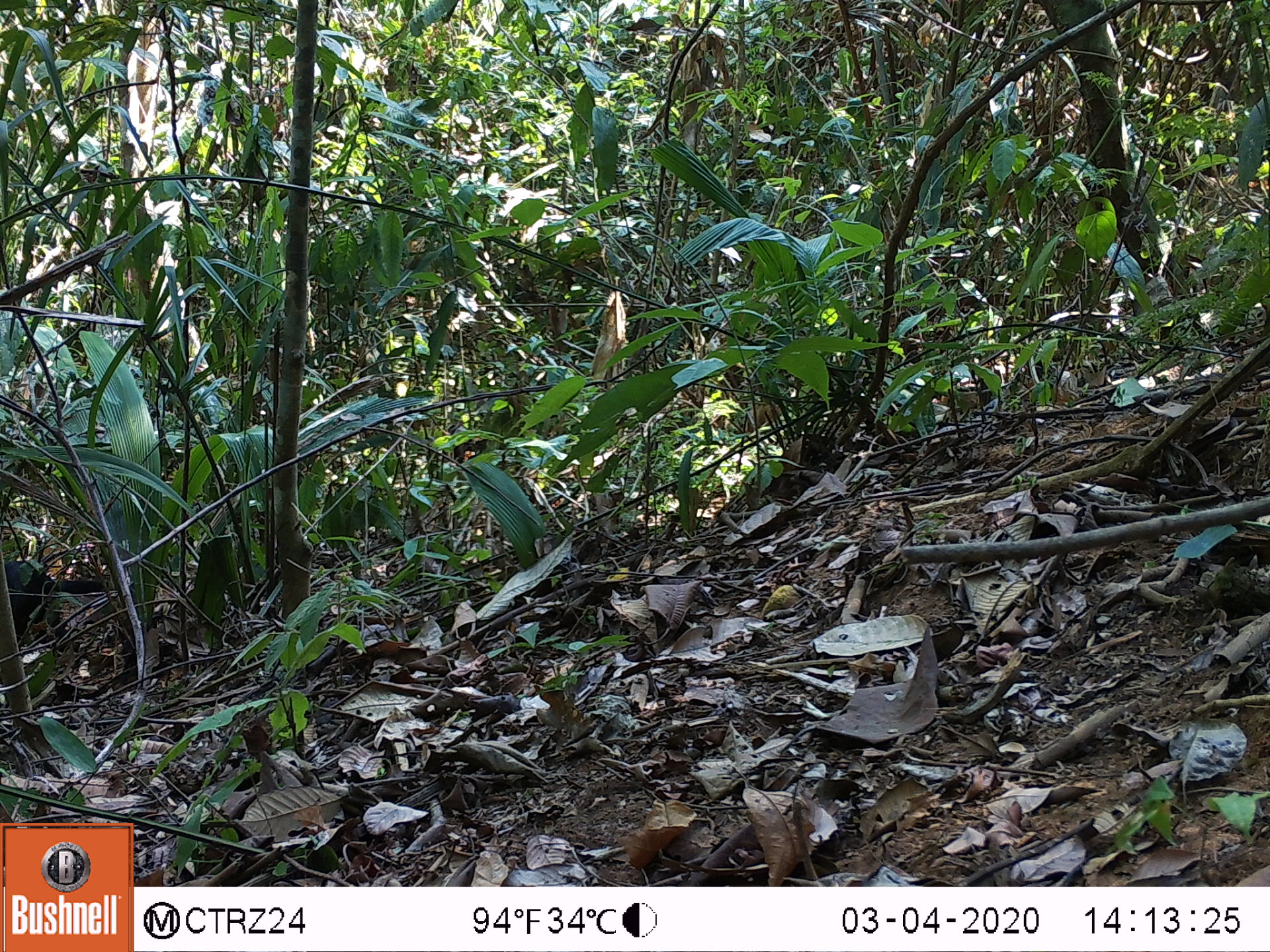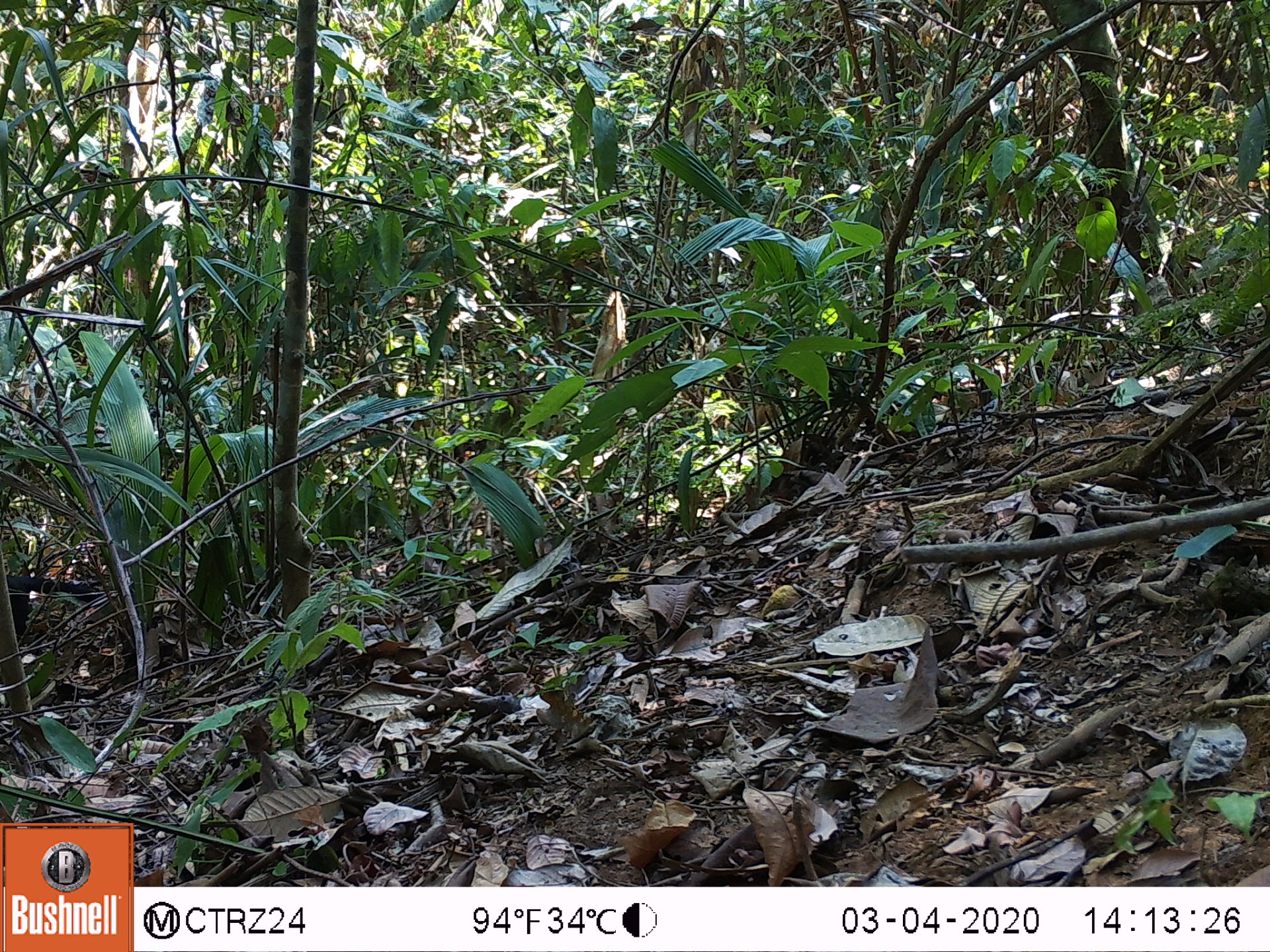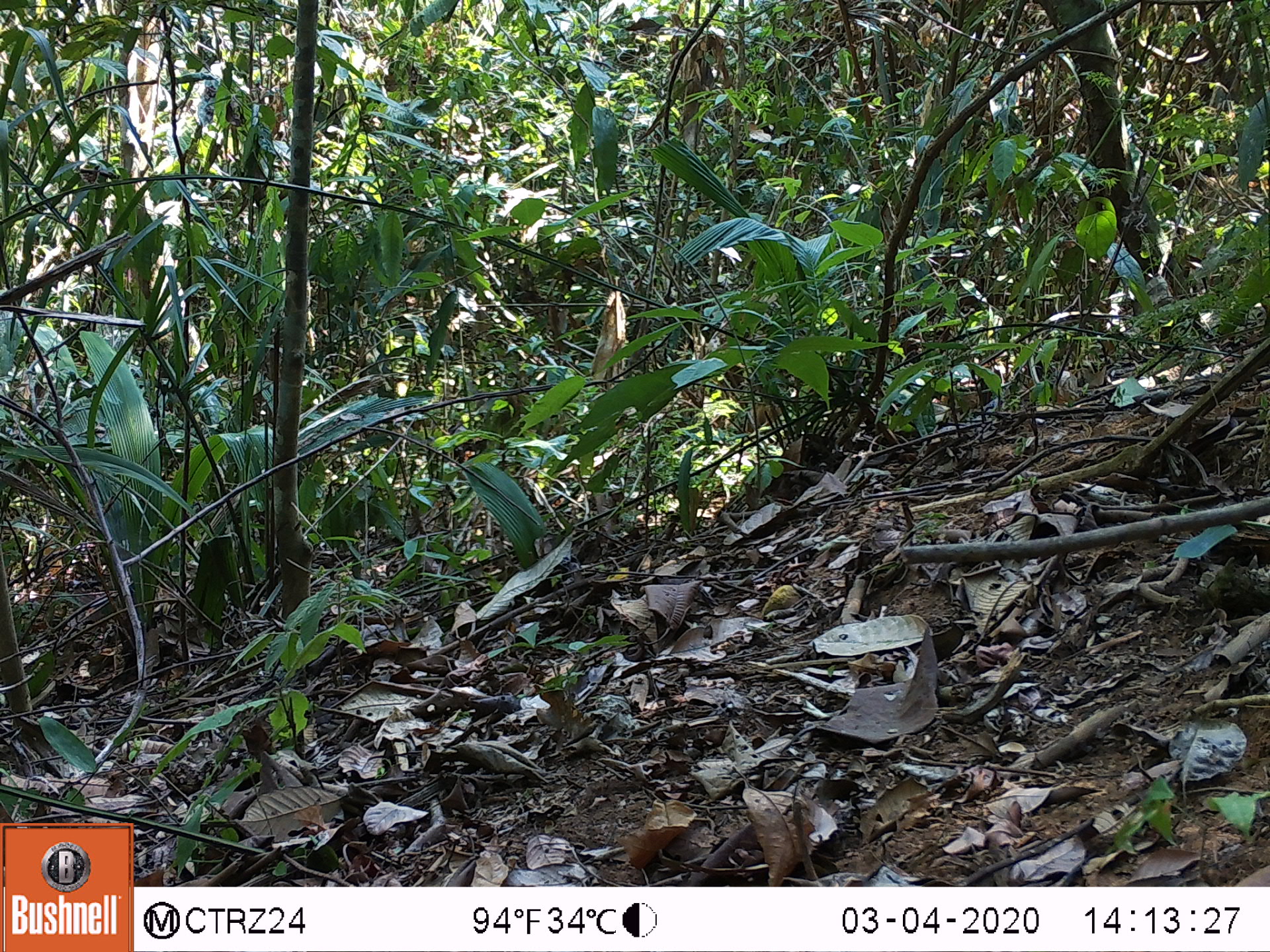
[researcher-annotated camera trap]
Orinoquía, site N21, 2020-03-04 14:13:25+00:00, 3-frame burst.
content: unidentified animal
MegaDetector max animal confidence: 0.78